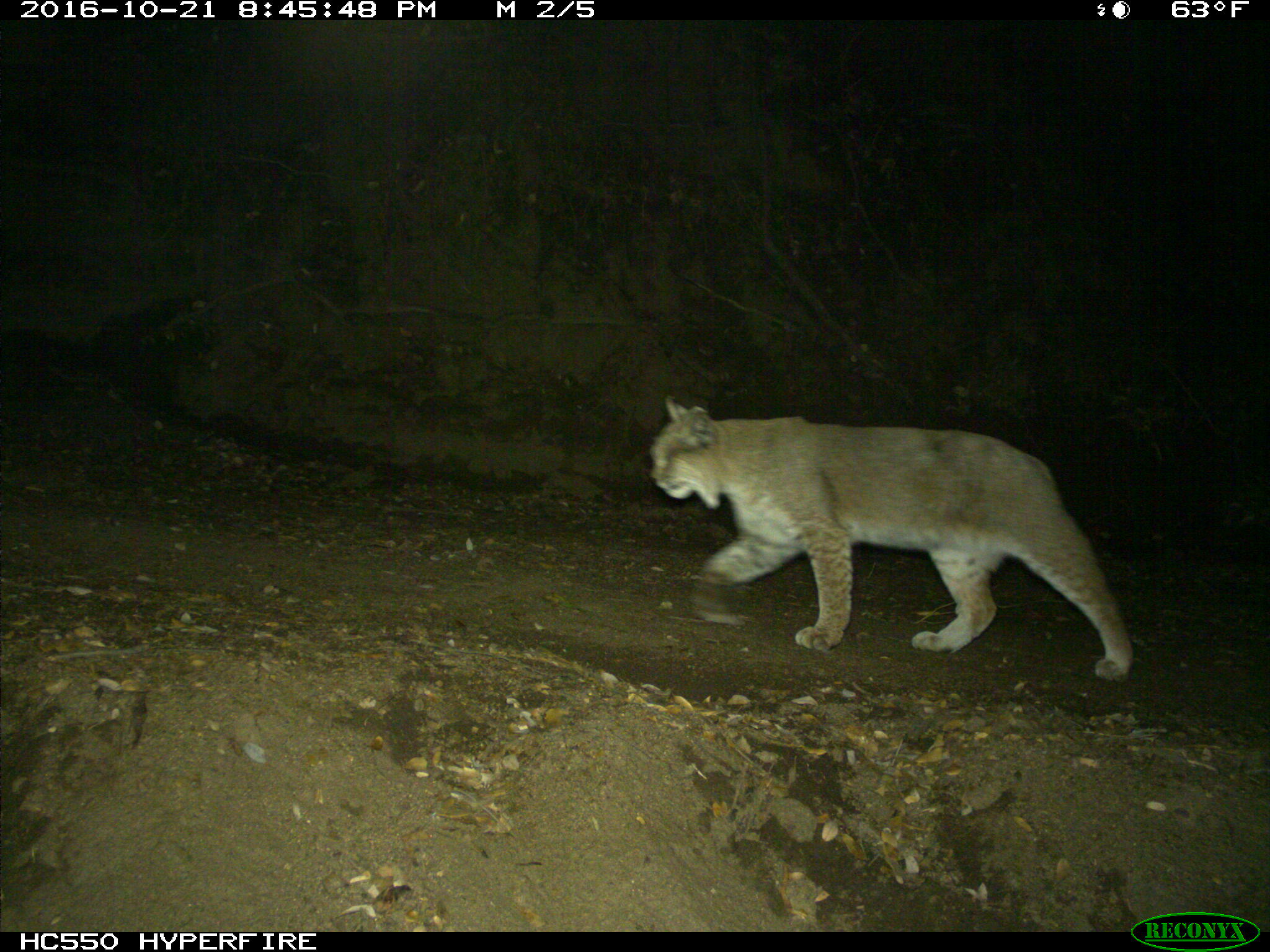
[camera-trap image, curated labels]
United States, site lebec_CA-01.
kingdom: Animalia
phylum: Chordata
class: Mammalia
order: Carnivora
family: Felidae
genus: Lynx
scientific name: Lynx rufus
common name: bobcat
Lynx rufus (bobcat).